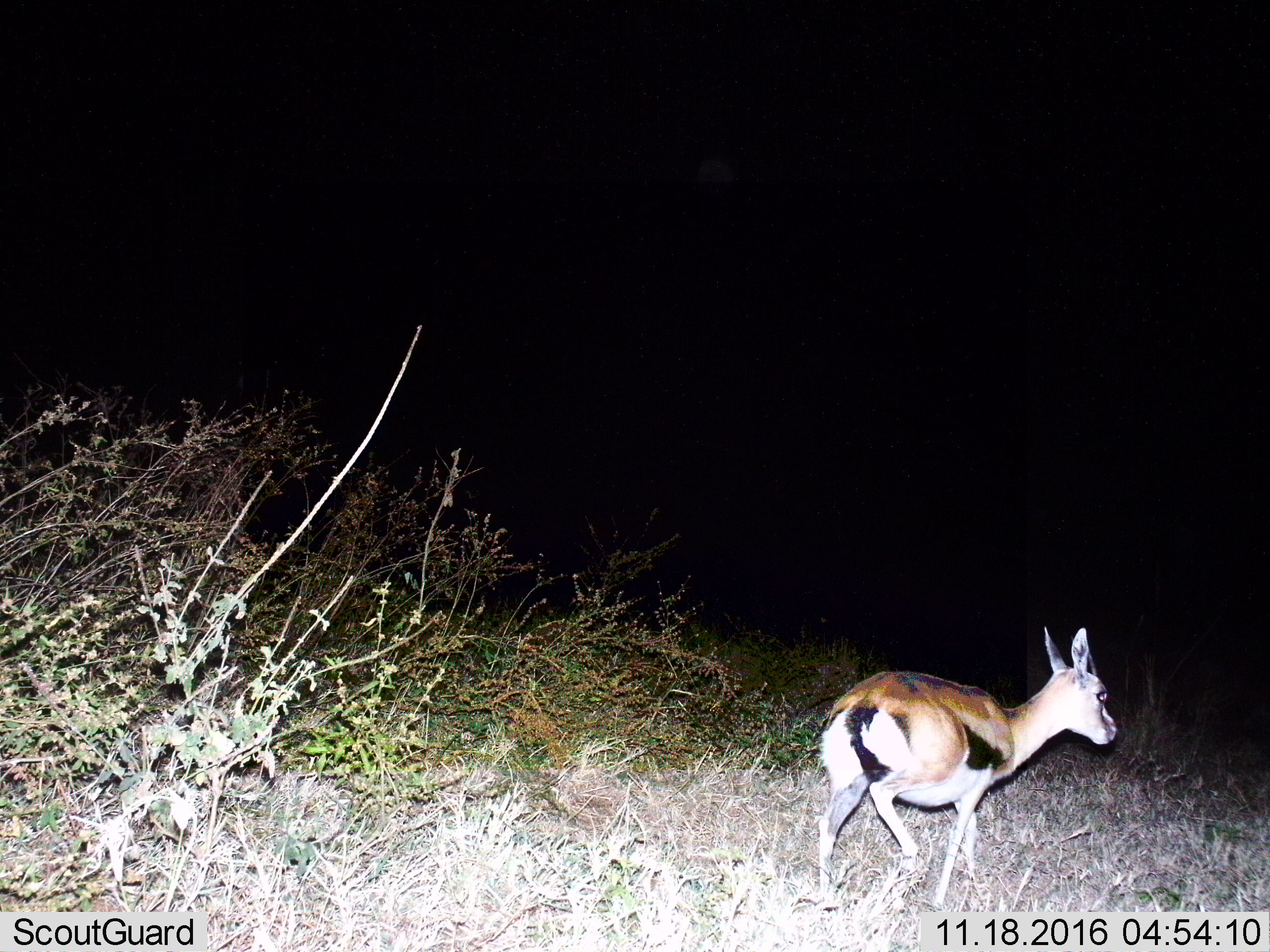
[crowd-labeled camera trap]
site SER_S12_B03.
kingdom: Animalia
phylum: Chordata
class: Mammalia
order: Artiodactyla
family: Bovidae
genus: Eudorcas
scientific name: Eudorcas thomsonii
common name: thomson's gazelle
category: gazellethomsons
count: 1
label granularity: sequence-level